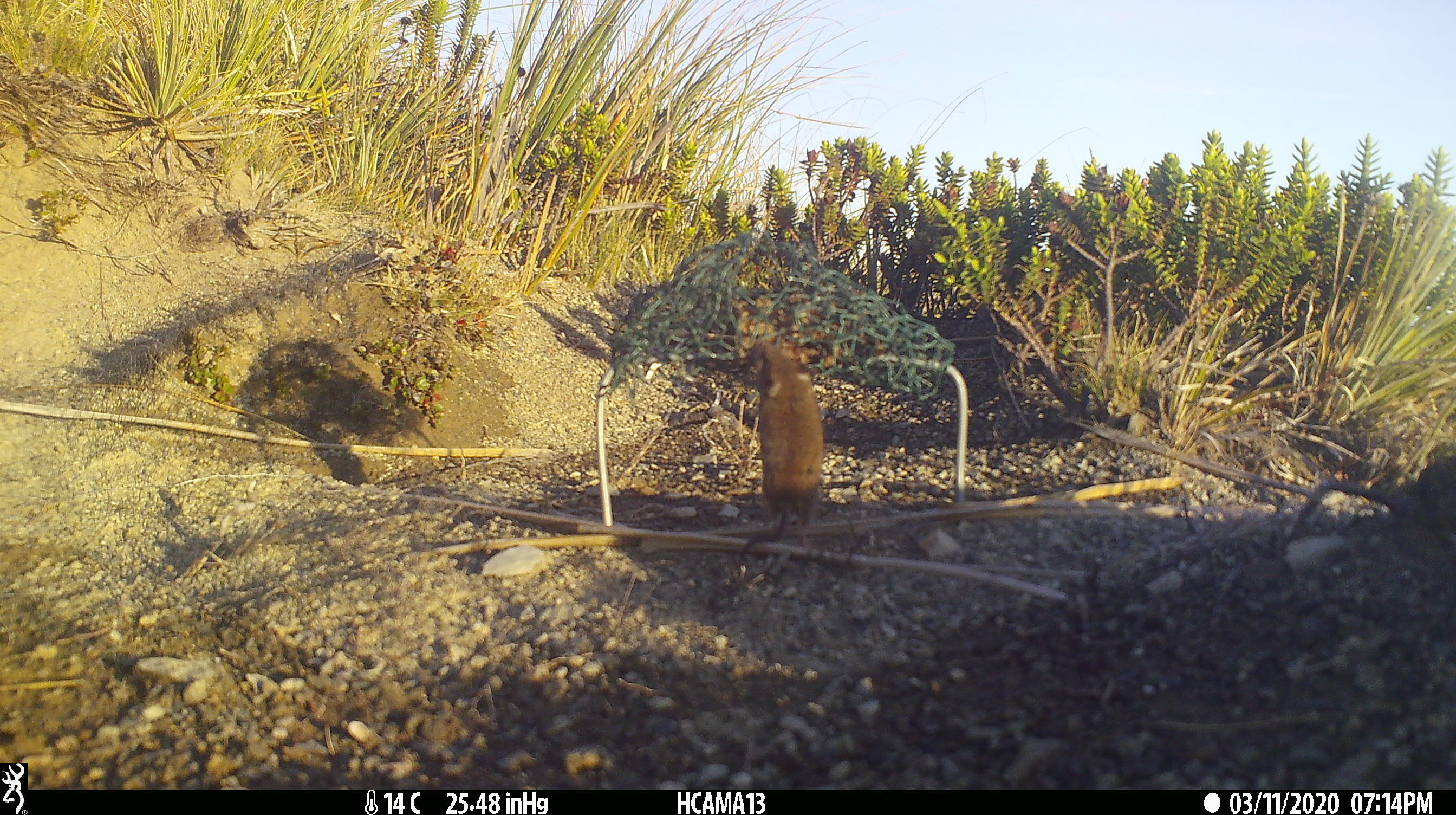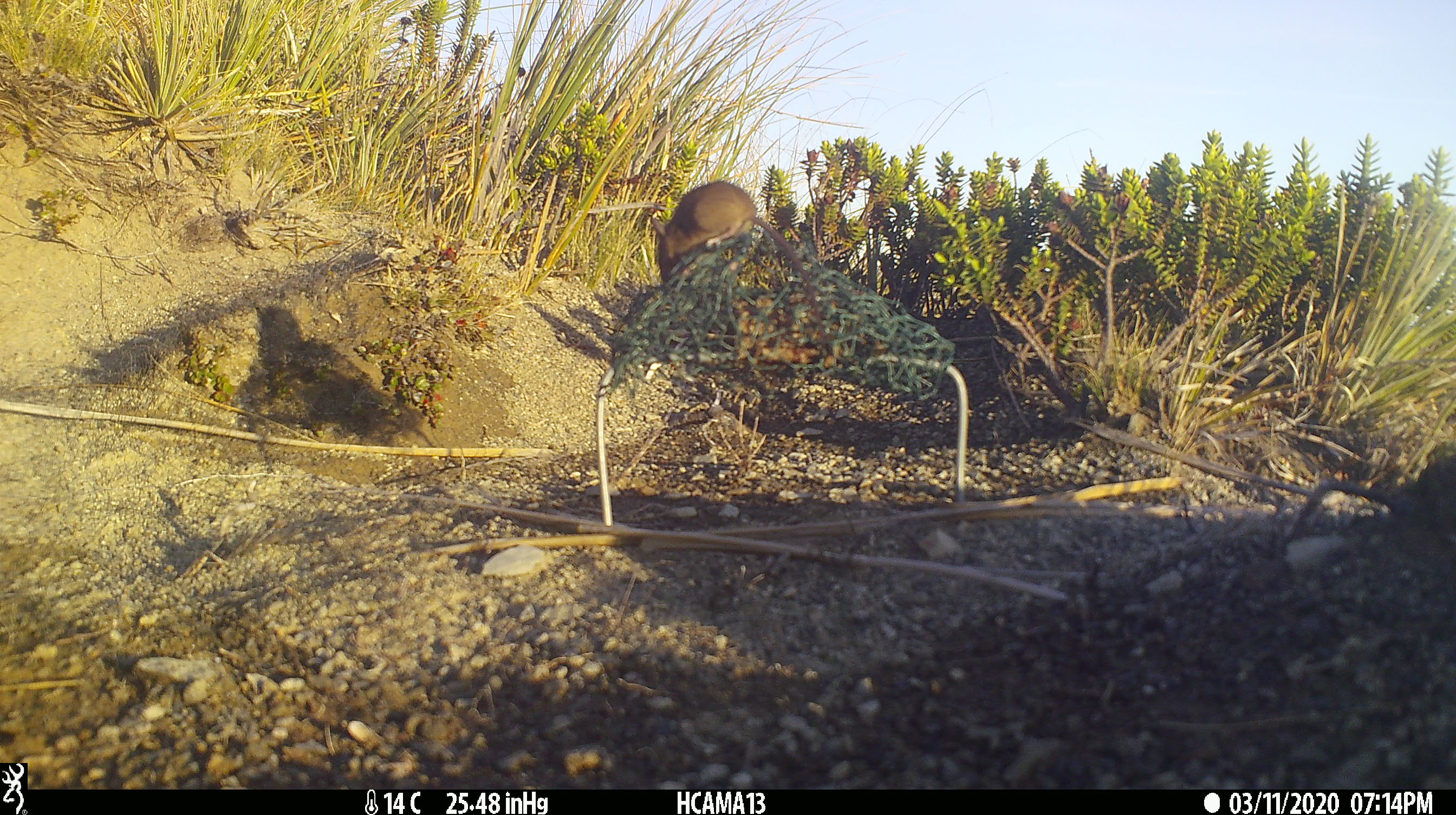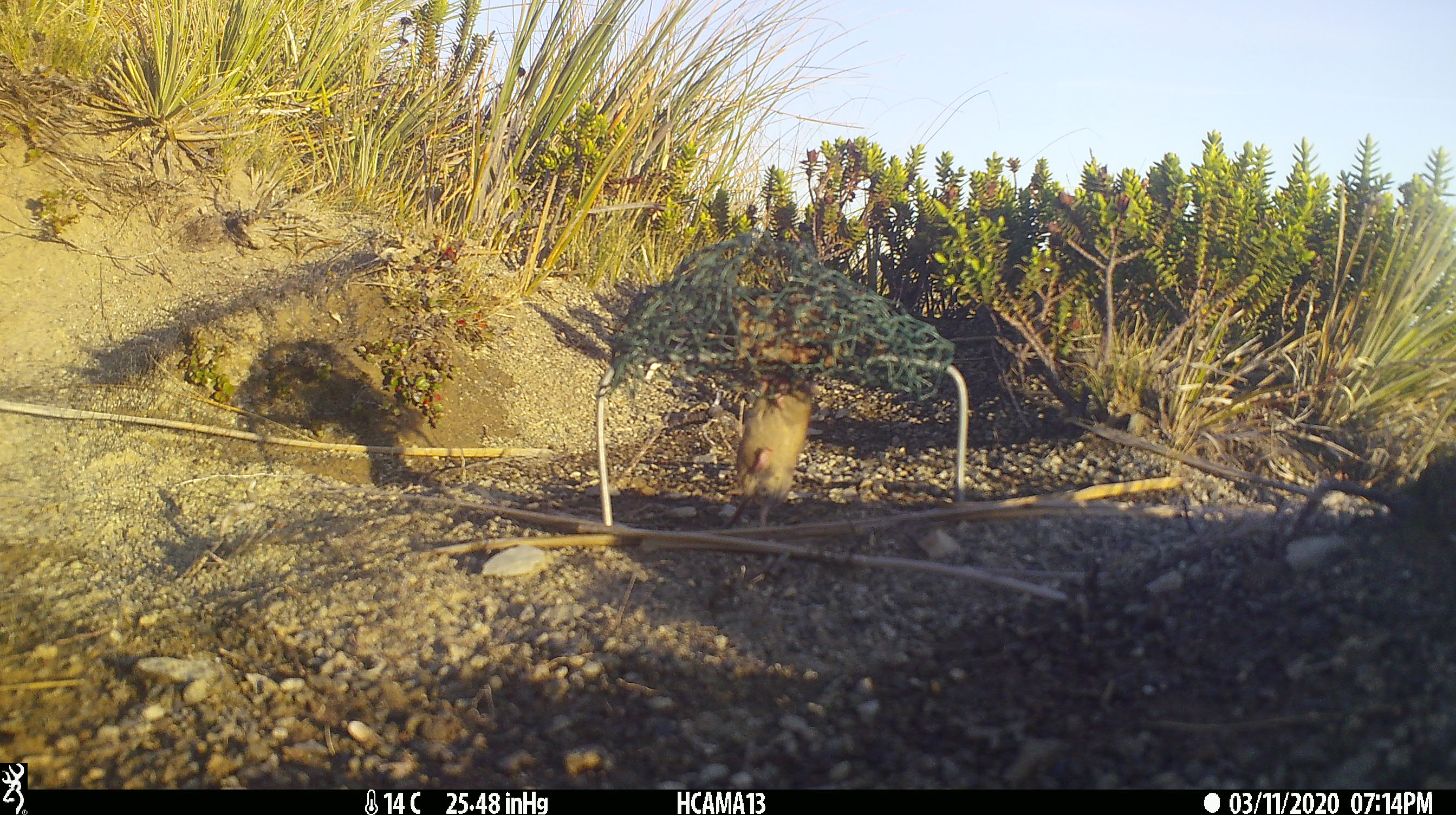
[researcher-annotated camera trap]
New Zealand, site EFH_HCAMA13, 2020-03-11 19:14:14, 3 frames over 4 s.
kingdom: Animalia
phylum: Chordata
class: Mammalia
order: Rodentia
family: Muridae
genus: Mus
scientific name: Mus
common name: mouse